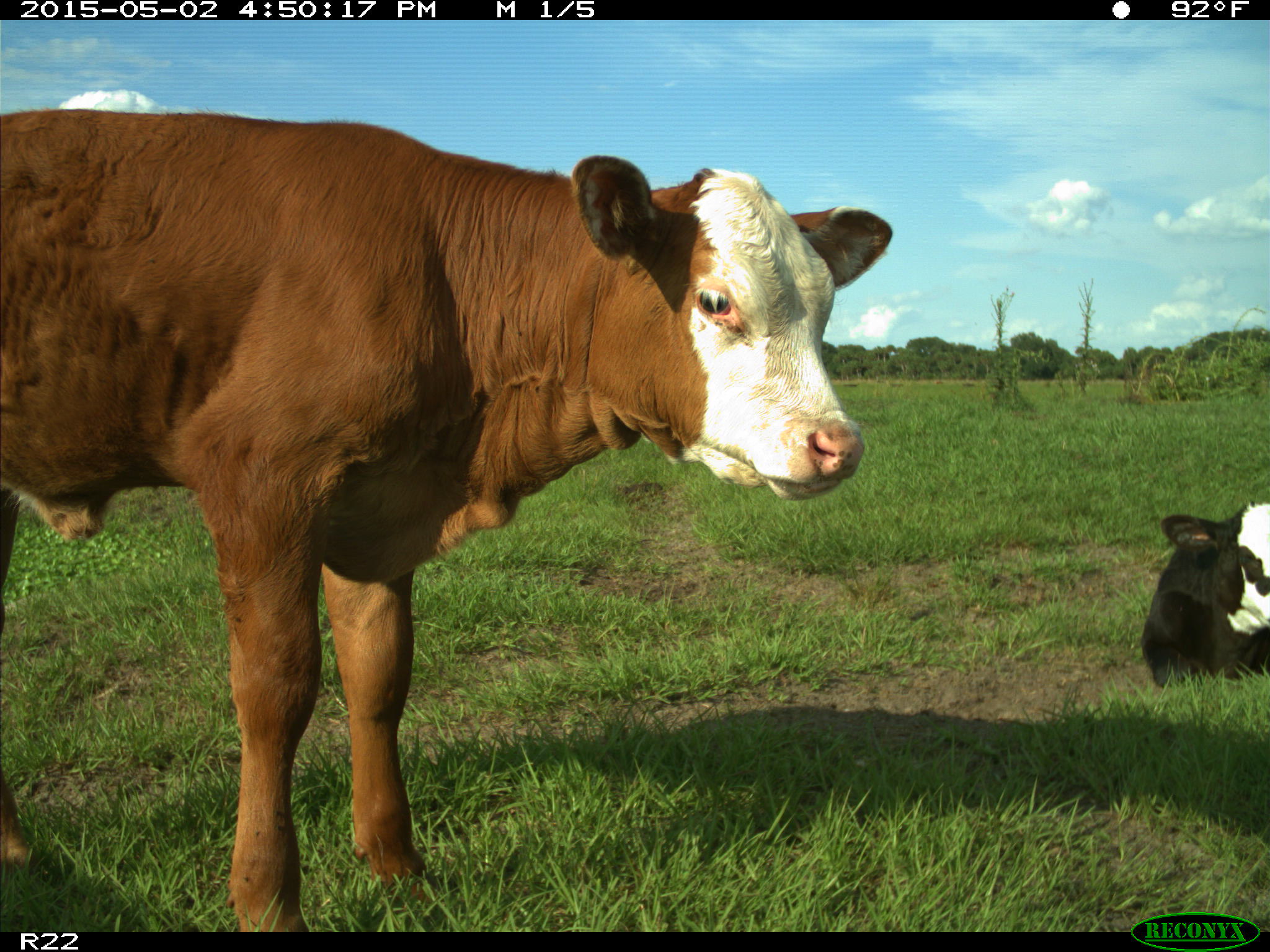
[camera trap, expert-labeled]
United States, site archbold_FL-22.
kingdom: Animalia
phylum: Chordata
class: Mammalia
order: Artiodactyla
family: Bovidae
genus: Bos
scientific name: Bos taurus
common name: domestic cow